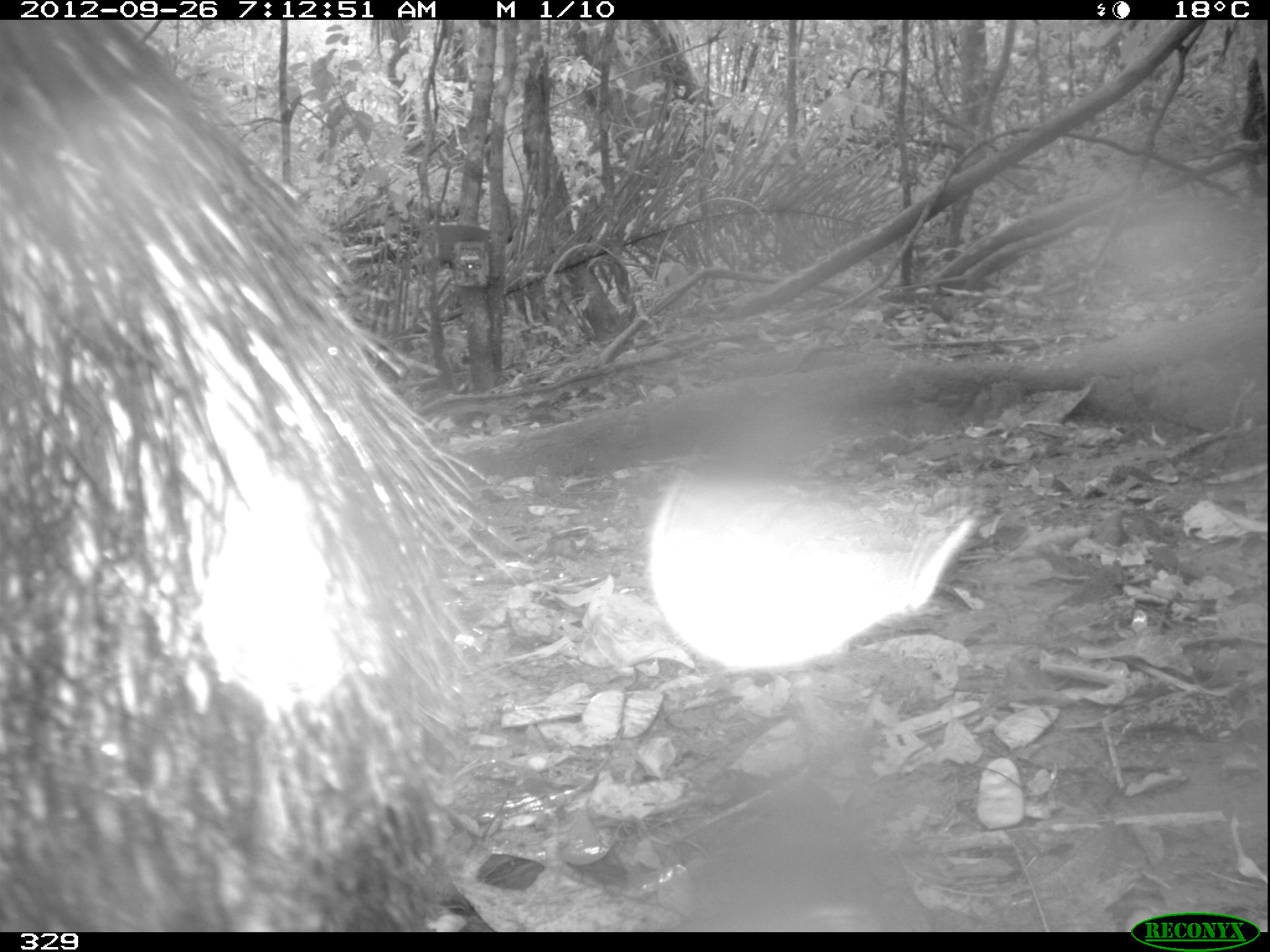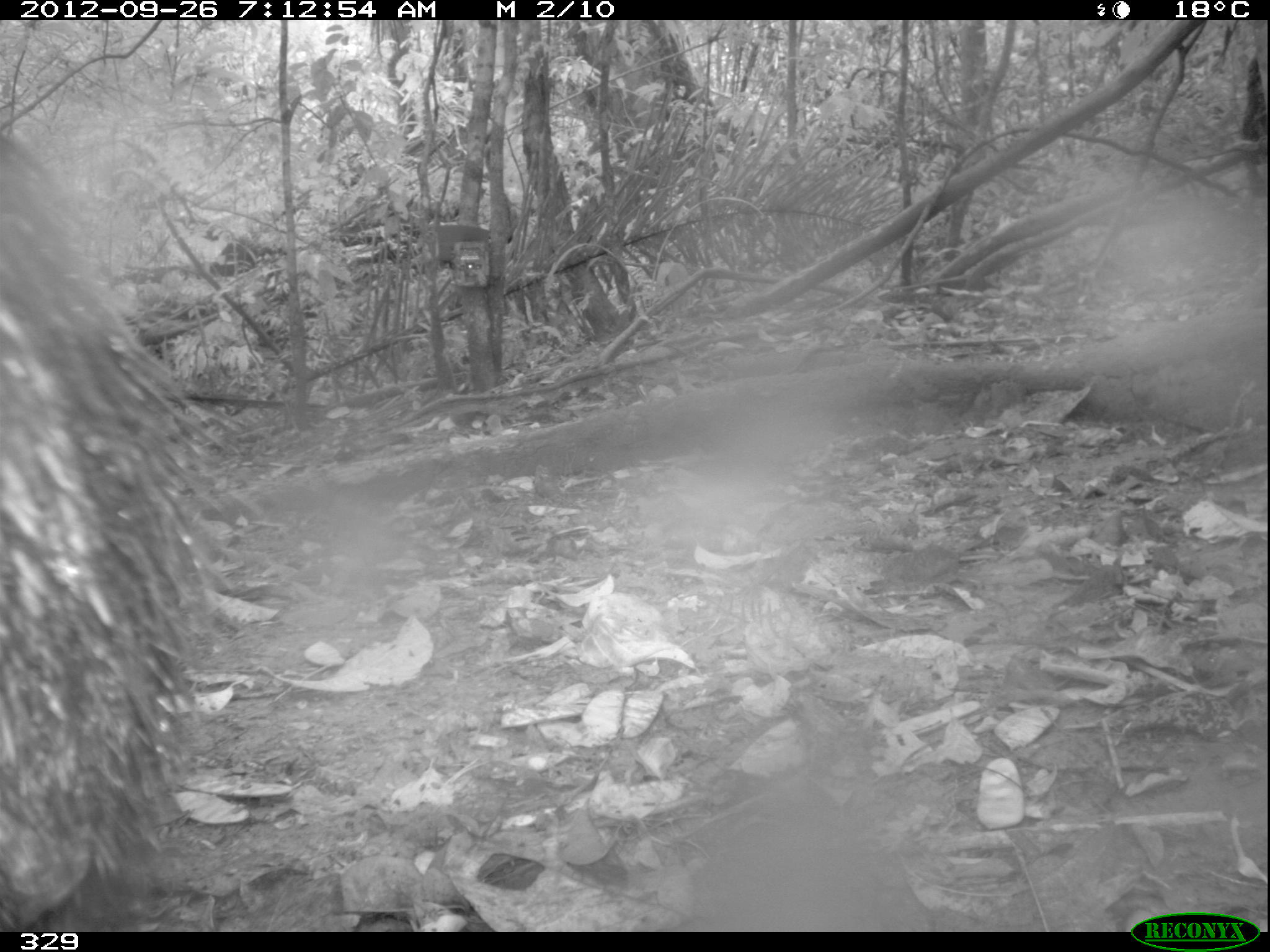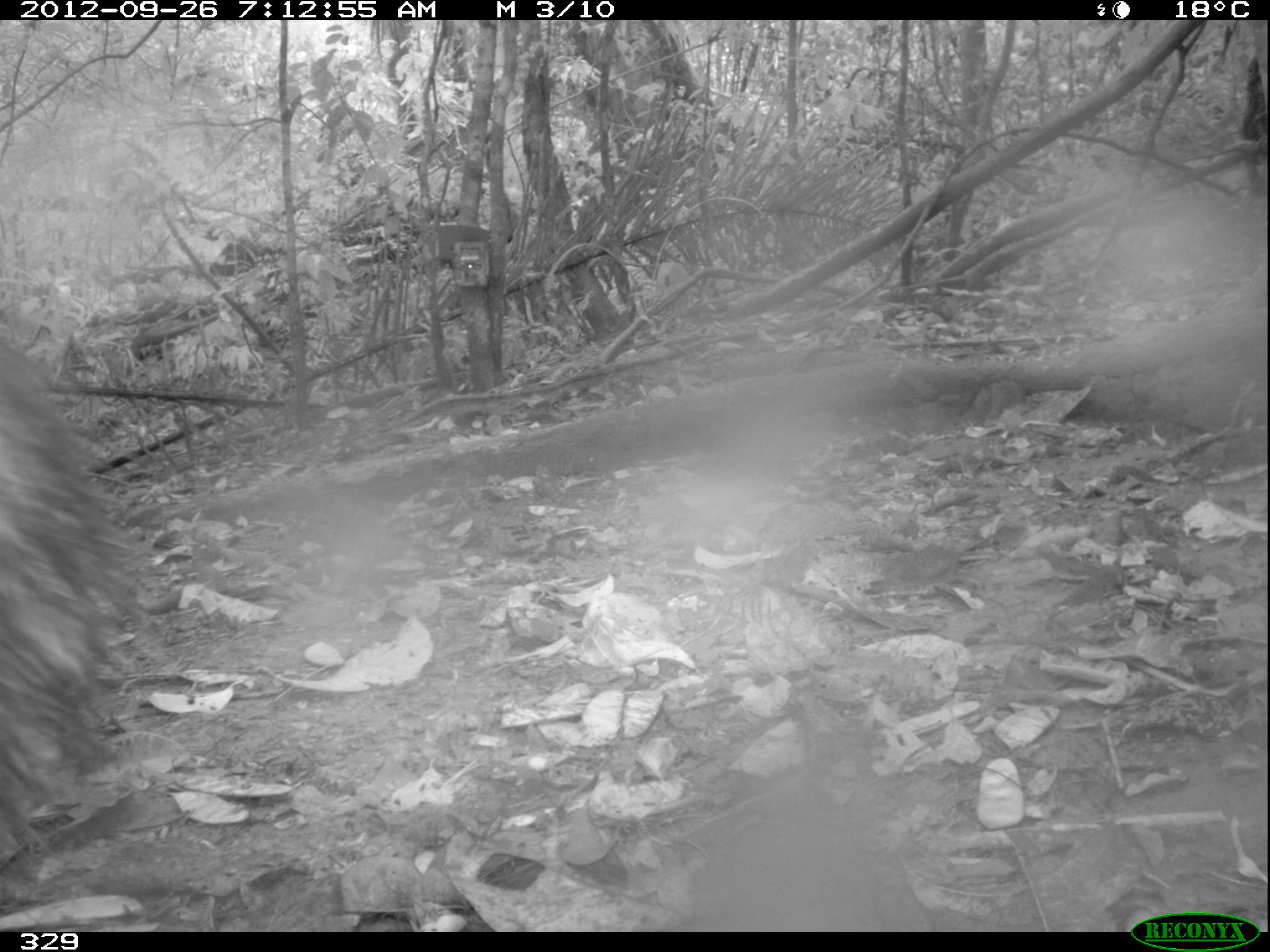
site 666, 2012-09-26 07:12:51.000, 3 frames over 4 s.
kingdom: Animalia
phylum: Chordata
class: Mammalia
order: Artiodactyla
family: Tayassuidae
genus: Tayassu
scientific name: Tayassu pecari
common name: white-lipped peccary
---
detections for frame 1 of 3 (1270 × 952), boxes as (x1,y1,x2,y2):
tayassu pecari: (1,18,525,931)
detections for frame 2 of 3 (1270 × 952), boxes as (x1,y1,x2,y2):
tayassu pecari: (0,118,238,931)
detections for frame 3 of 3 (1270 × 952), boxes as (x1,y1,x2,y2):
tayassu pecari: (1,321,147,870)